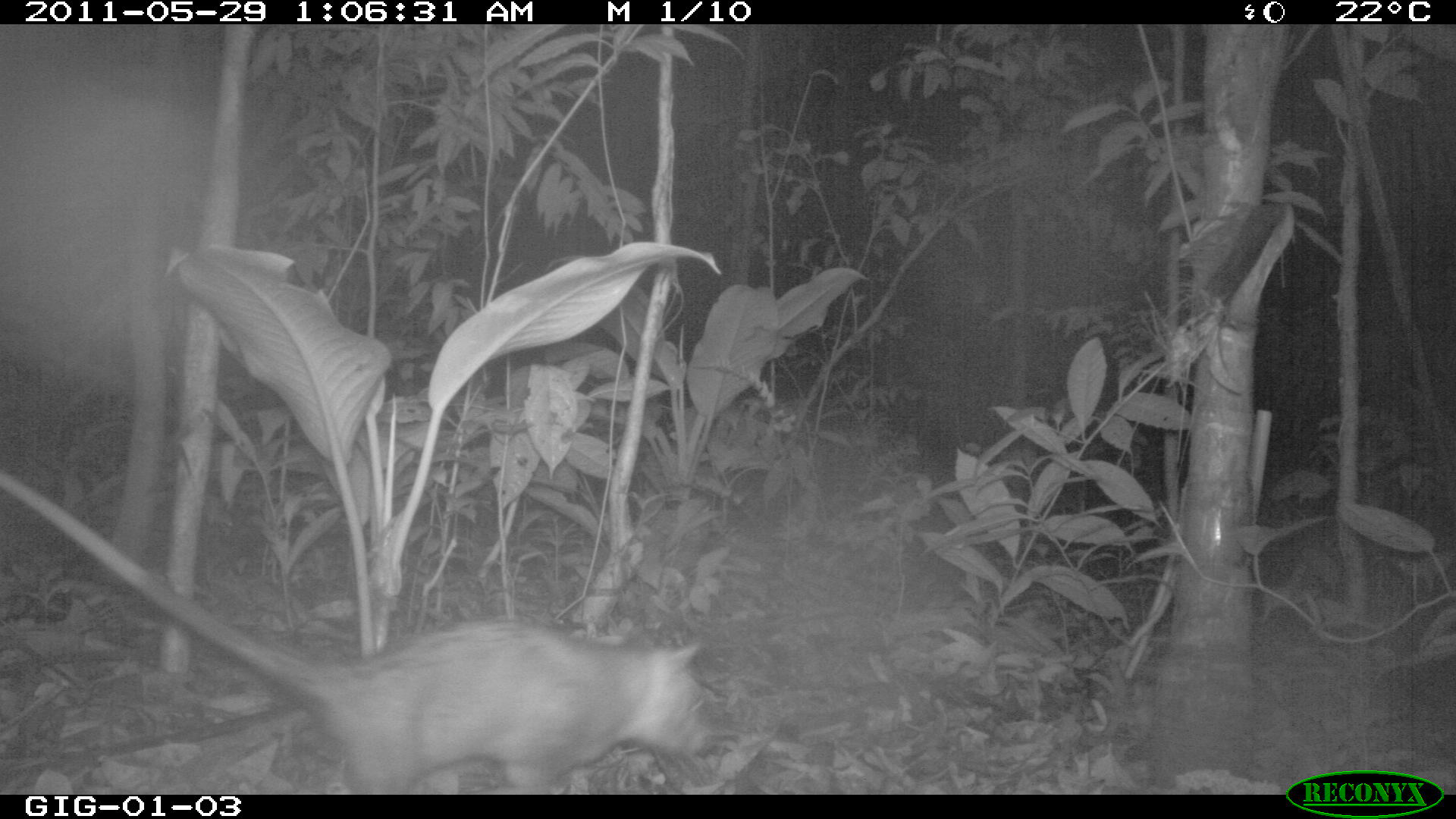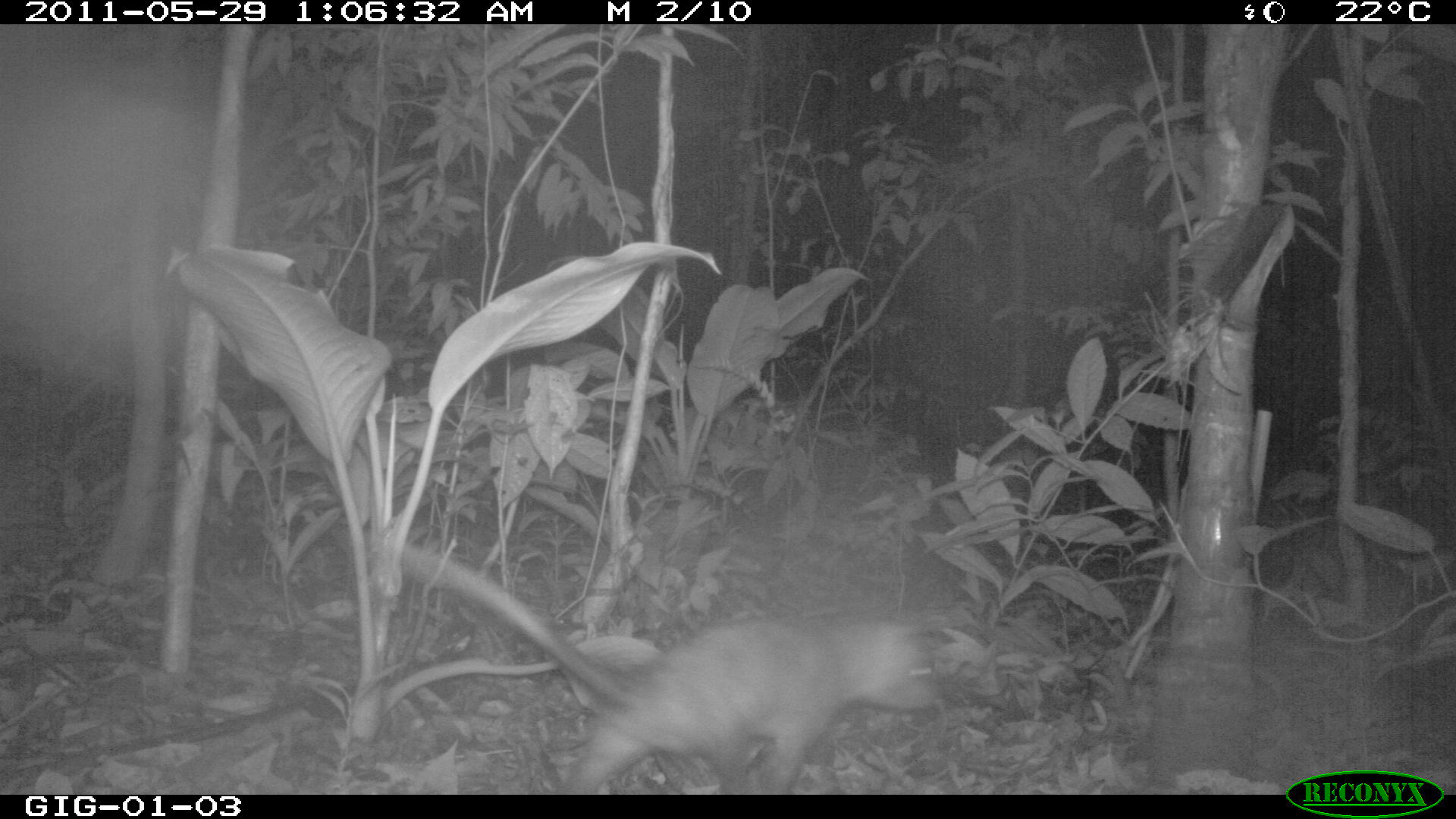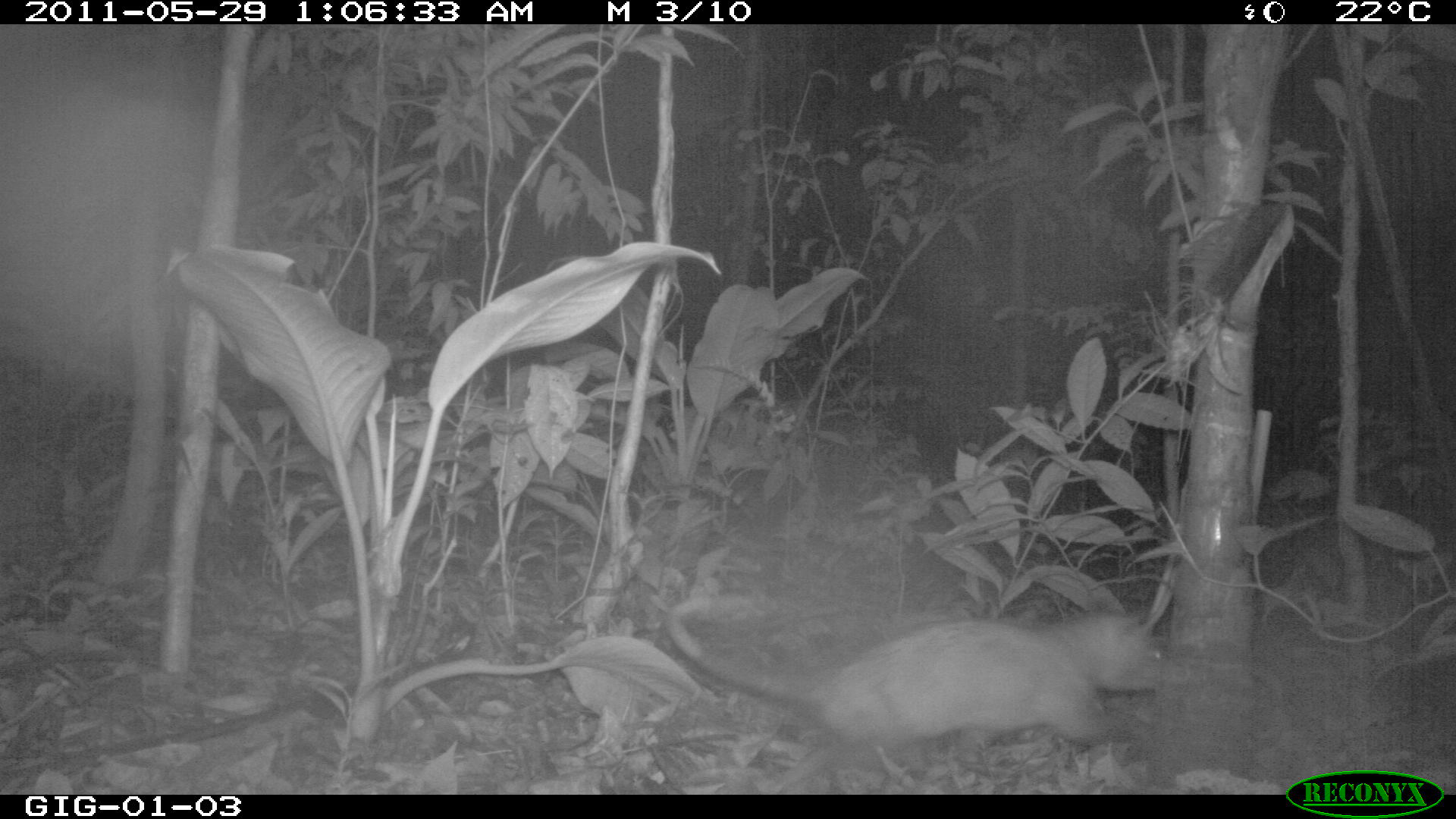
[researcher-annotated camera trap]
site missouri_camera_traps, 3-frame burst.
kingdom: Animalia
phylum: Chordata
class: Mammalia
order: Didelphimorphia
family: Didelphidae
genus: Didelphis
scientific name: Didelphis marsupialis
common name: common opossum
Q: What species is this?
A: Common opossum (Didelphis marsupialis).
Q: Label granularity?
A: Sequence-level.